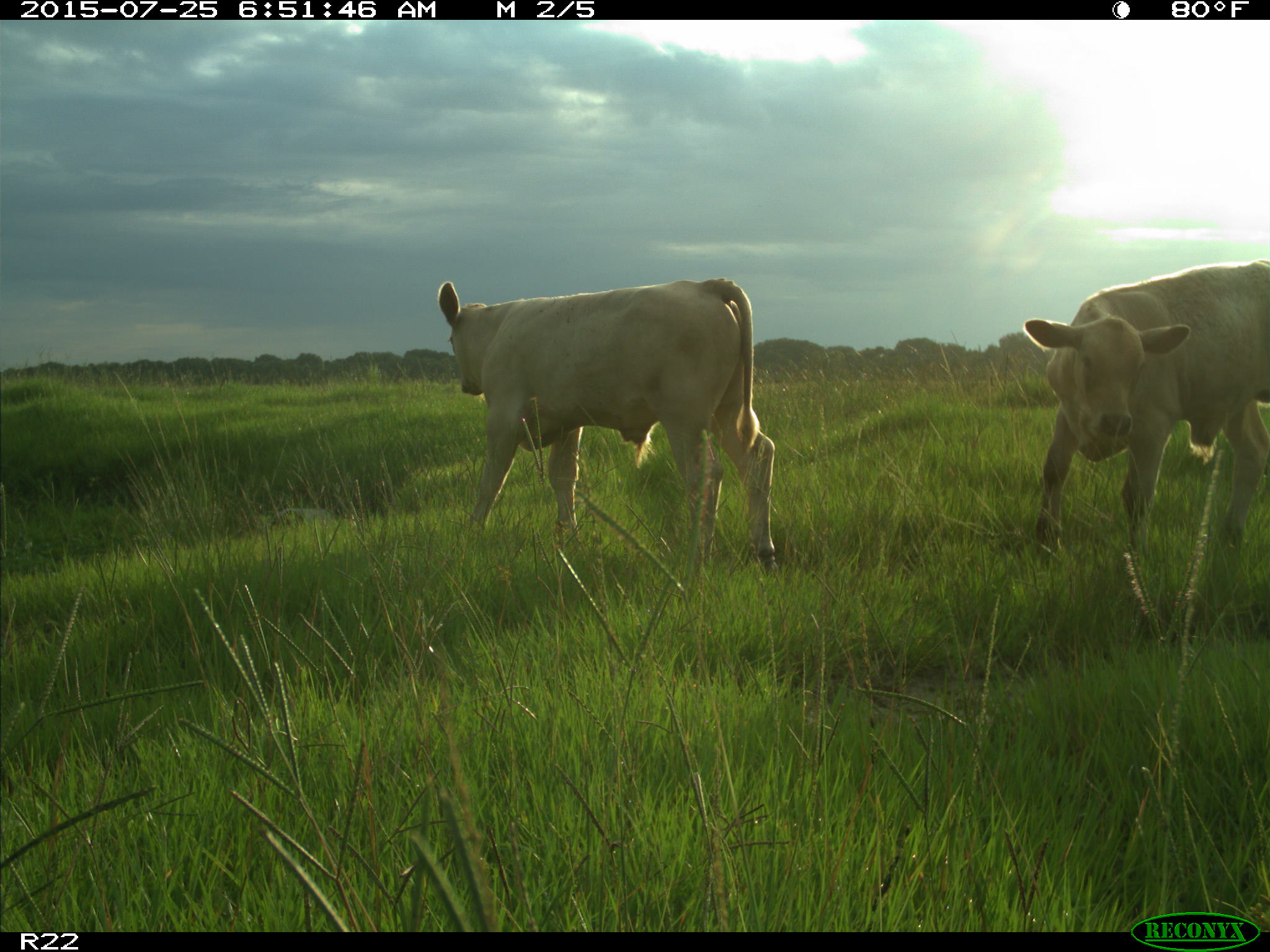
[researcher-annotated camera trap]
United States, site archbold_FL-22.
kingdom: Animalia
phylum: Chordata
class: Mammalia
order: Artiodactyla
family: Bovidae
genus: Bos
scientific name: Bos taurus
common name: domestic cow